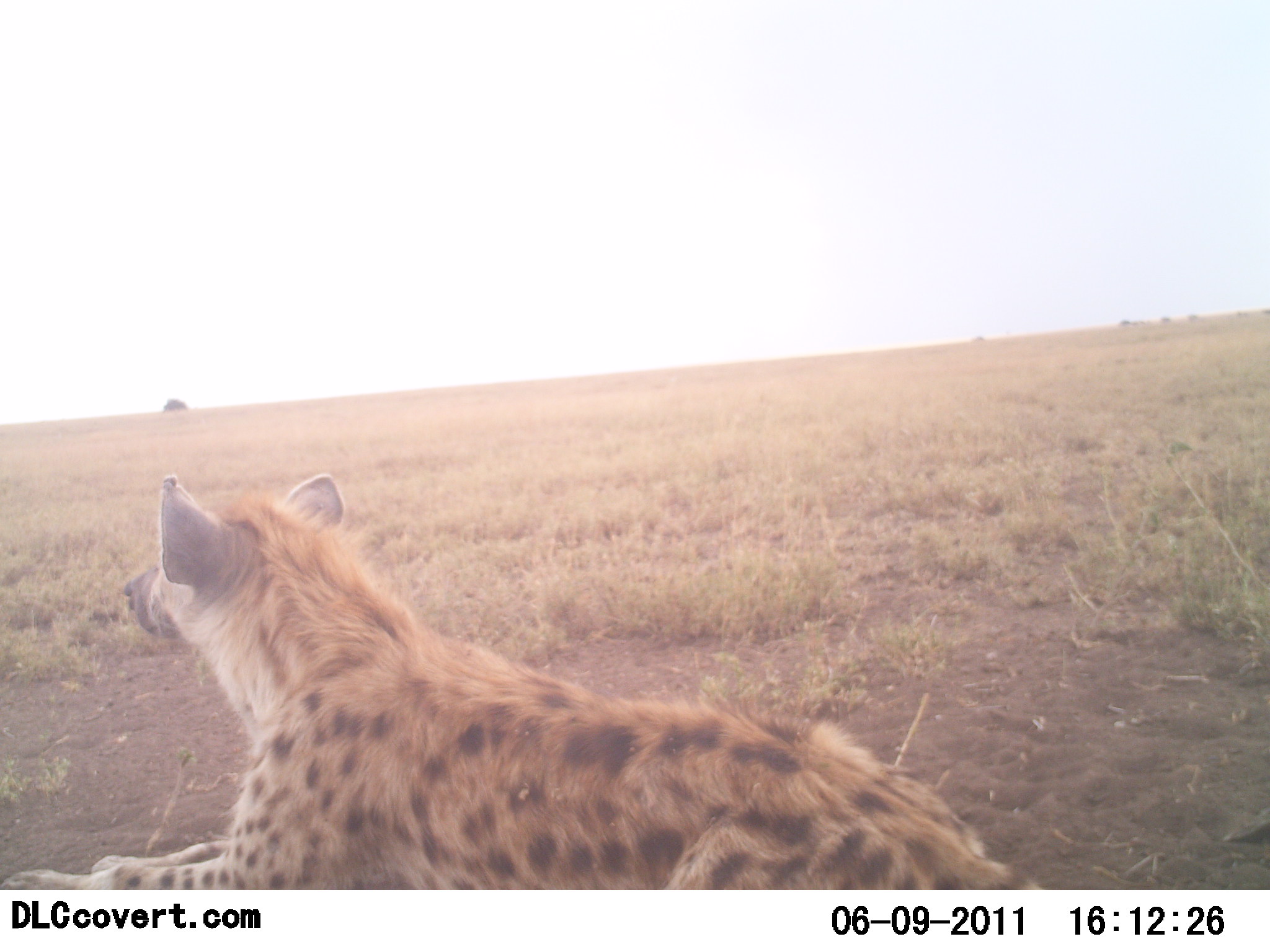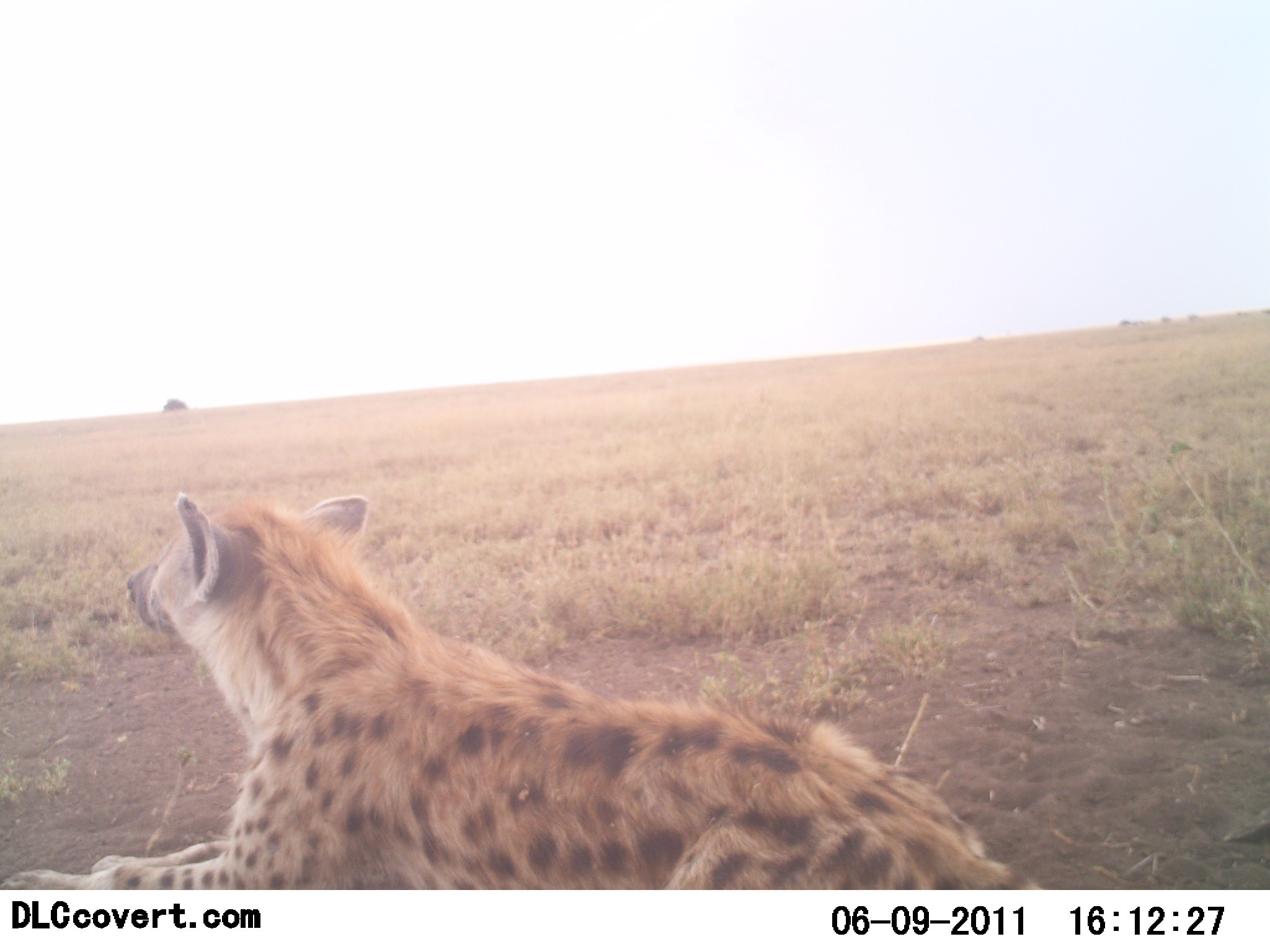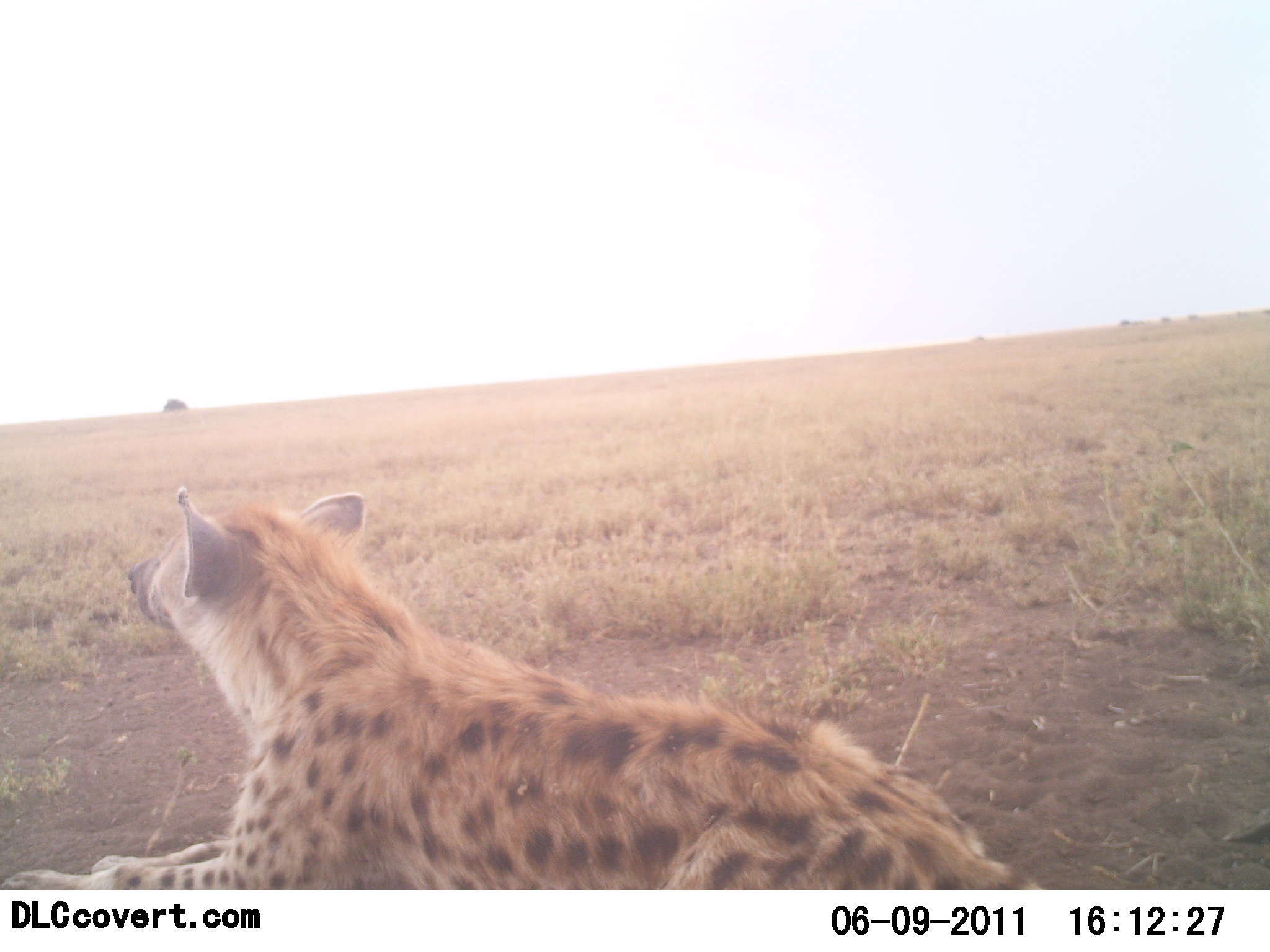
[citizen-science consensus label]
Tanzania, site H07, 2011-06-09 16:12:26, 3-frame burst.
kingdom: Animalia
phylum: Chordata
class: Mammalia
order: Carnivora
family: Hyaenidae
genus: Crocuta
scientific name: Crocuta crocuta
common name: spotted hyena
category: hyenaspotted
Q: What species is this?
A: Hyenaspotted (spotted hyena) (Crocuta crocuta).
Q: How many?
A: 1.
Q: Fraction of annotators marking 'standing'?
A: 0%.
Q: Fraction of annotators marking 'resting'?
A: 100%.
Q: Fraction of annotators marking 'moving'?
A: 0%.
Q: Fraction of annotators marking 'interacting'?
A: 0%.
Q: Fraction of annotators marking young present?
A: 0%.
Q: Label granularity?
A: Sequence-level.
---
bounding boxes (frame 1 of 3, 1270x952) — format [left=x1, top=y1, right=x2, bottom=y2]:
animal: [left=0, top=467, right=1040, bottom=886]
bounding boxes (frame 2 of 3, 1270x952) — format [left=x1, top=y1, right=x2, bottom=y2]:
animal: [left=3, top=485, right=1045, bottom=891]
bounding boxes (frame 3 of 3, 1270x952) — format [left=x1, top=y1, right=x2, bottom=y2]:
animal: [left=0, top=485, right=1037, bottom=886]